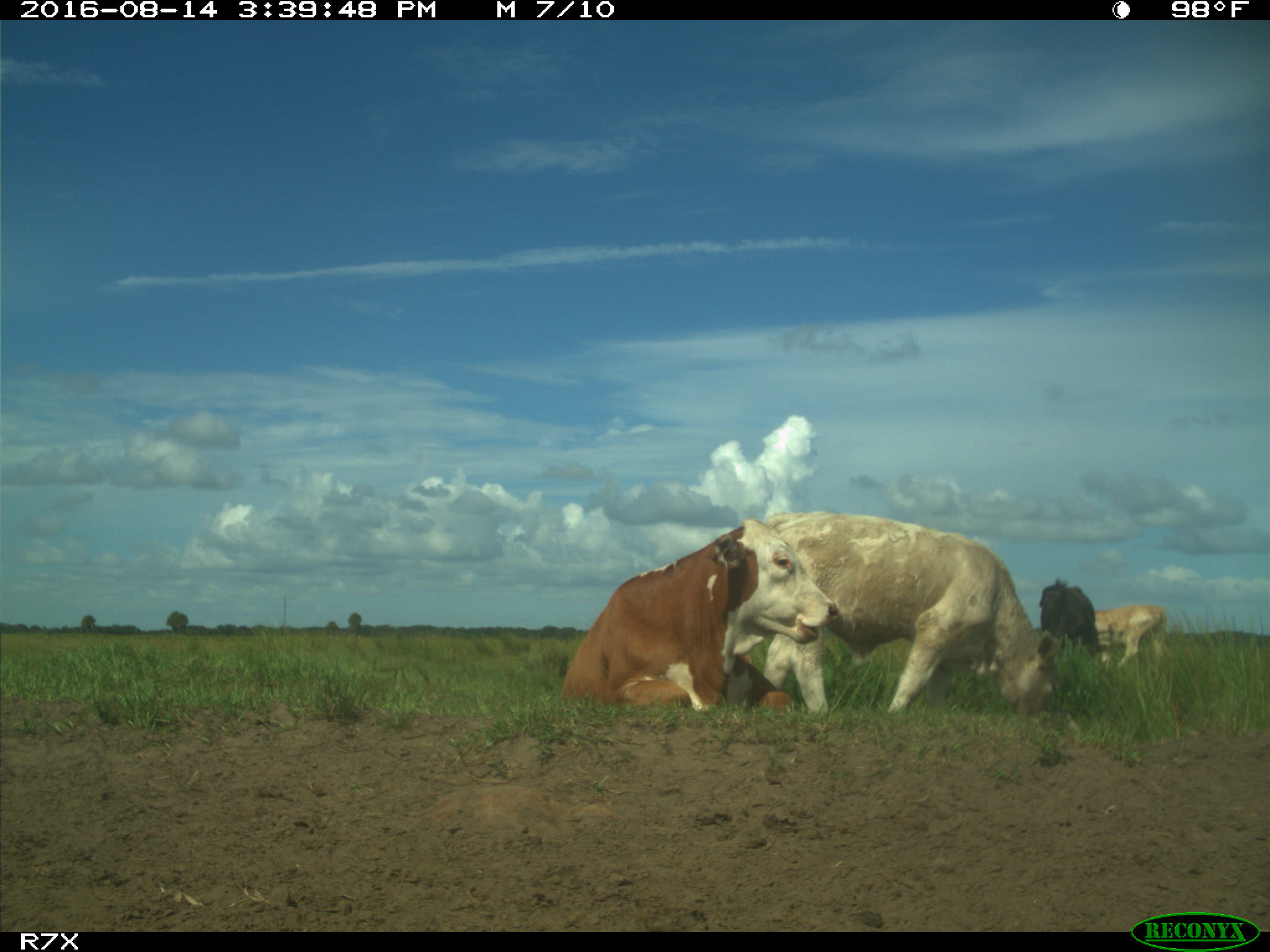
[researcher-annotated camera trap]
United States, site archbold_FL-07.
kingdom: Animalia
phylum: Chordata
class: Mammalia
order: Artiodactyla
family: Bovidae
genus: Bos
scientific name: Bos taurus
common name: domestic cow